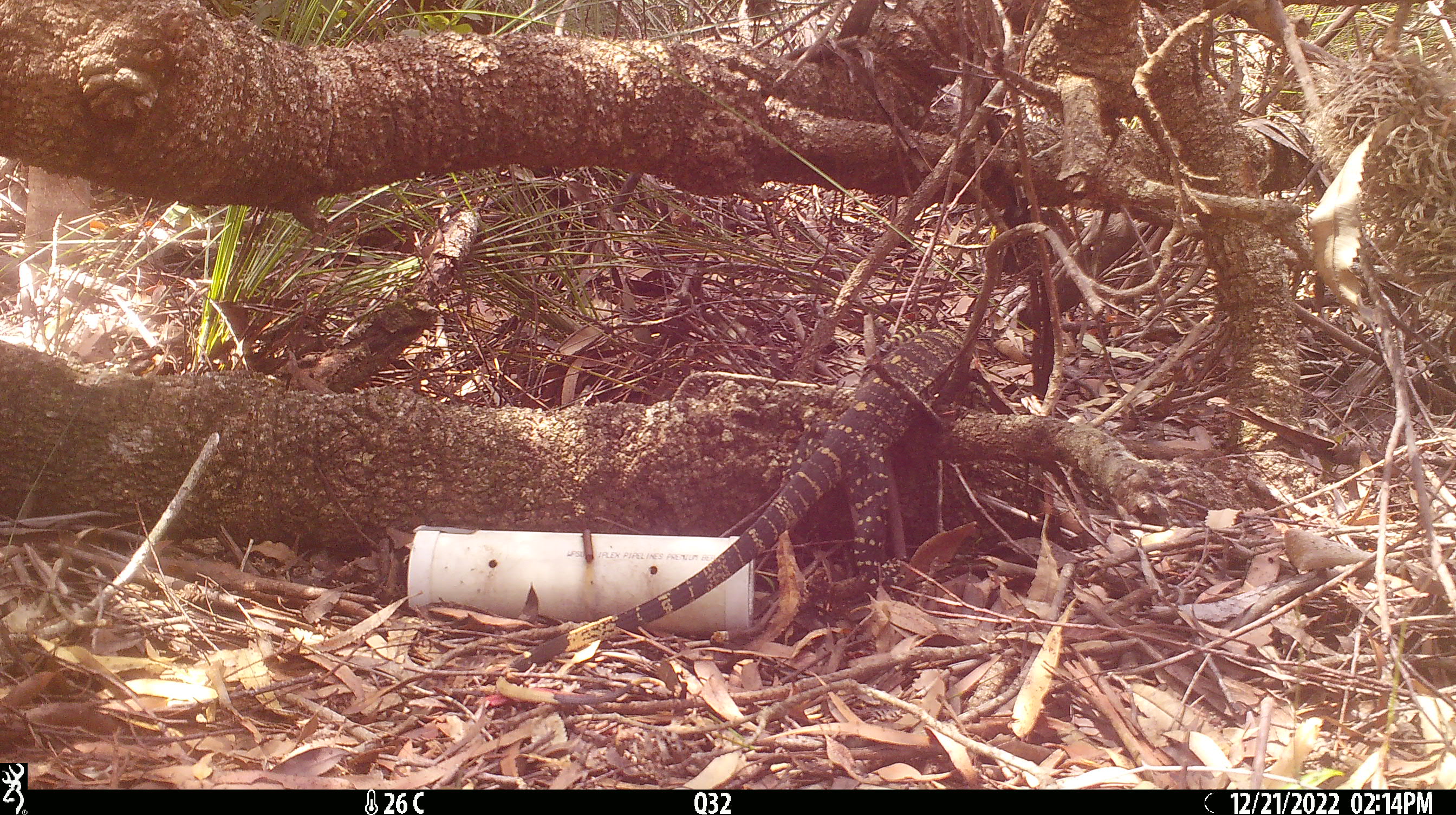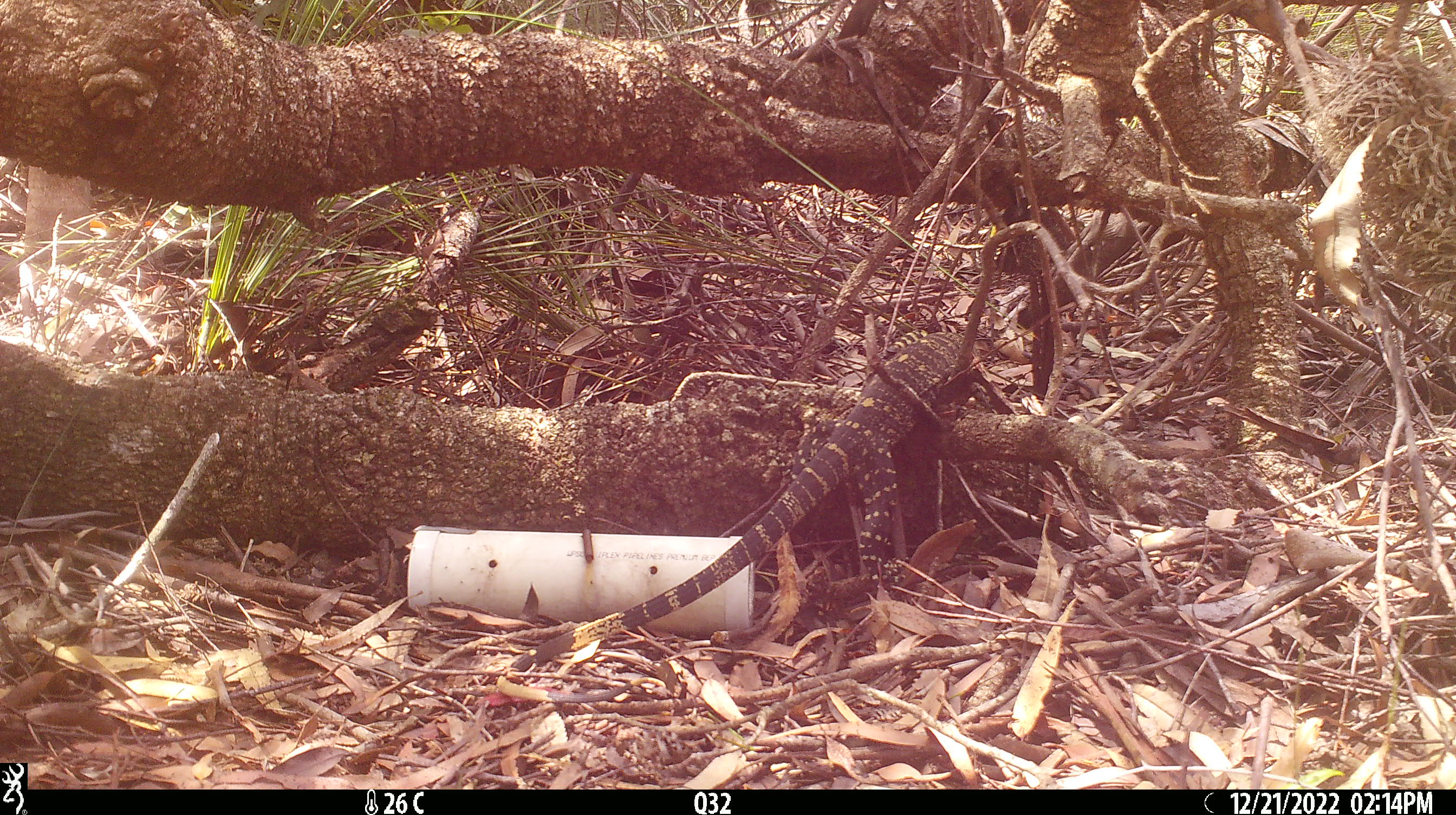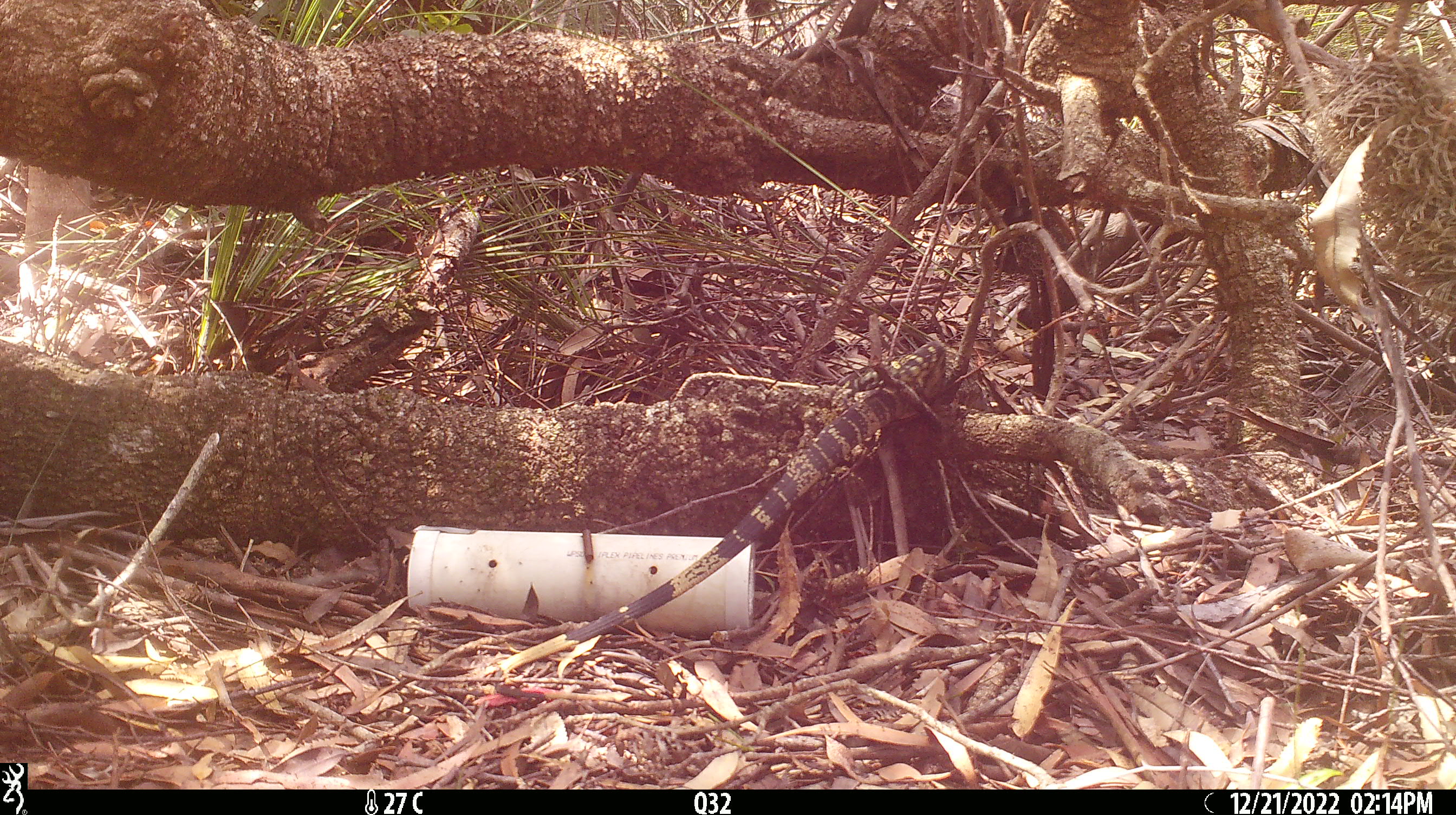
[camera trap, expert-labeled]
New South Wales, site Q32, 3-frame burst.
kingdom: Animalia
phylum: Chordata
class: Reptilia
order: Squamata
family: Varanidae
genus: Varanus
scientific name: Varanus varius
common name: lace monitor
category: goanna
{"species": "goanna (lace monitor) (Varanus varius)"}